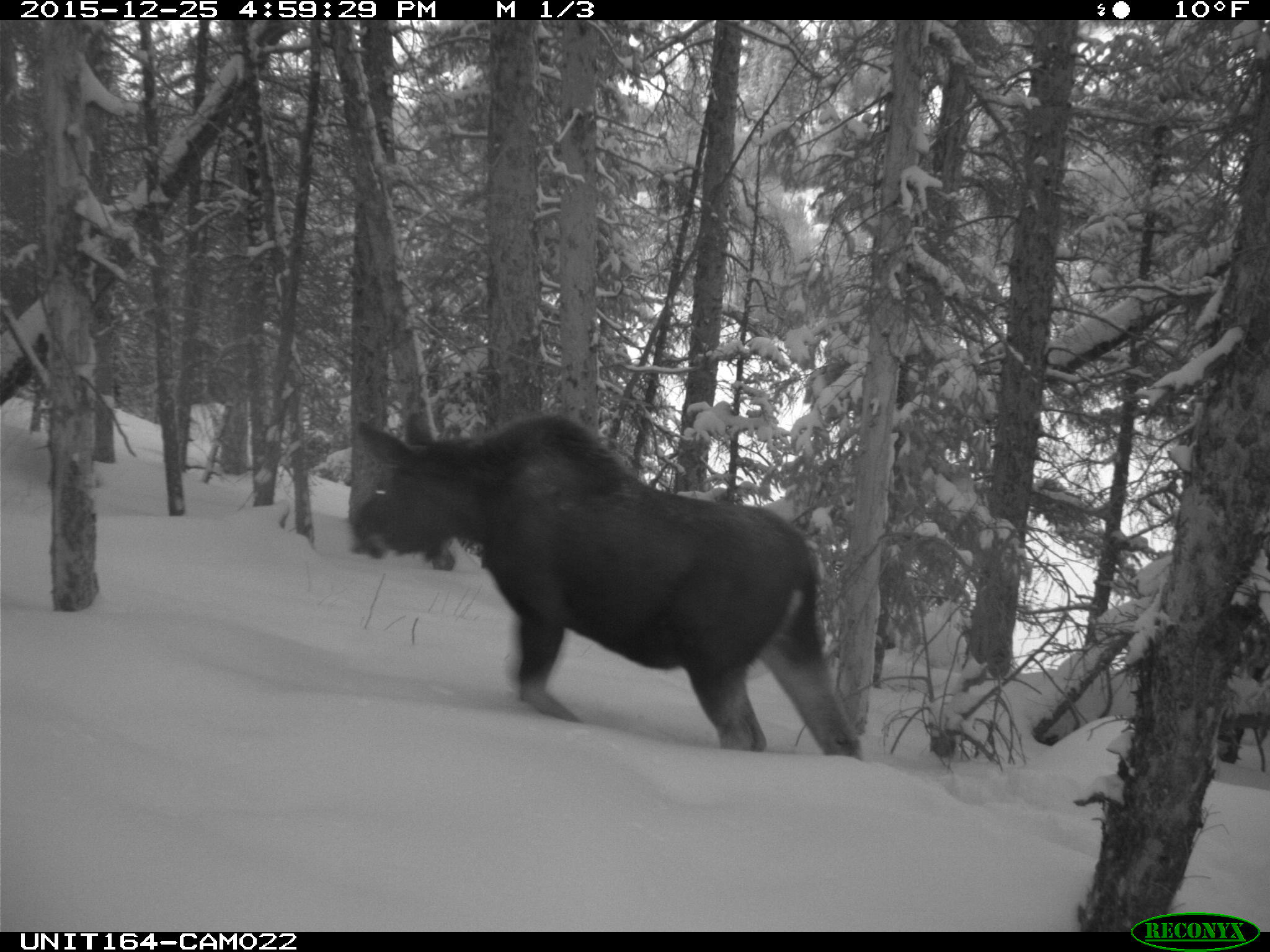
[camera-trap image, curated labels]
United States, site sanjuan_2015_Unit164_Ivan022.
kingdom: Animalia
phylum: Chordata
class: Mammalia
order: Artiodactyla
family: Cervidae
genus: Alces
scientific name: Alces alces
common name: moose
Alces alces (moose).